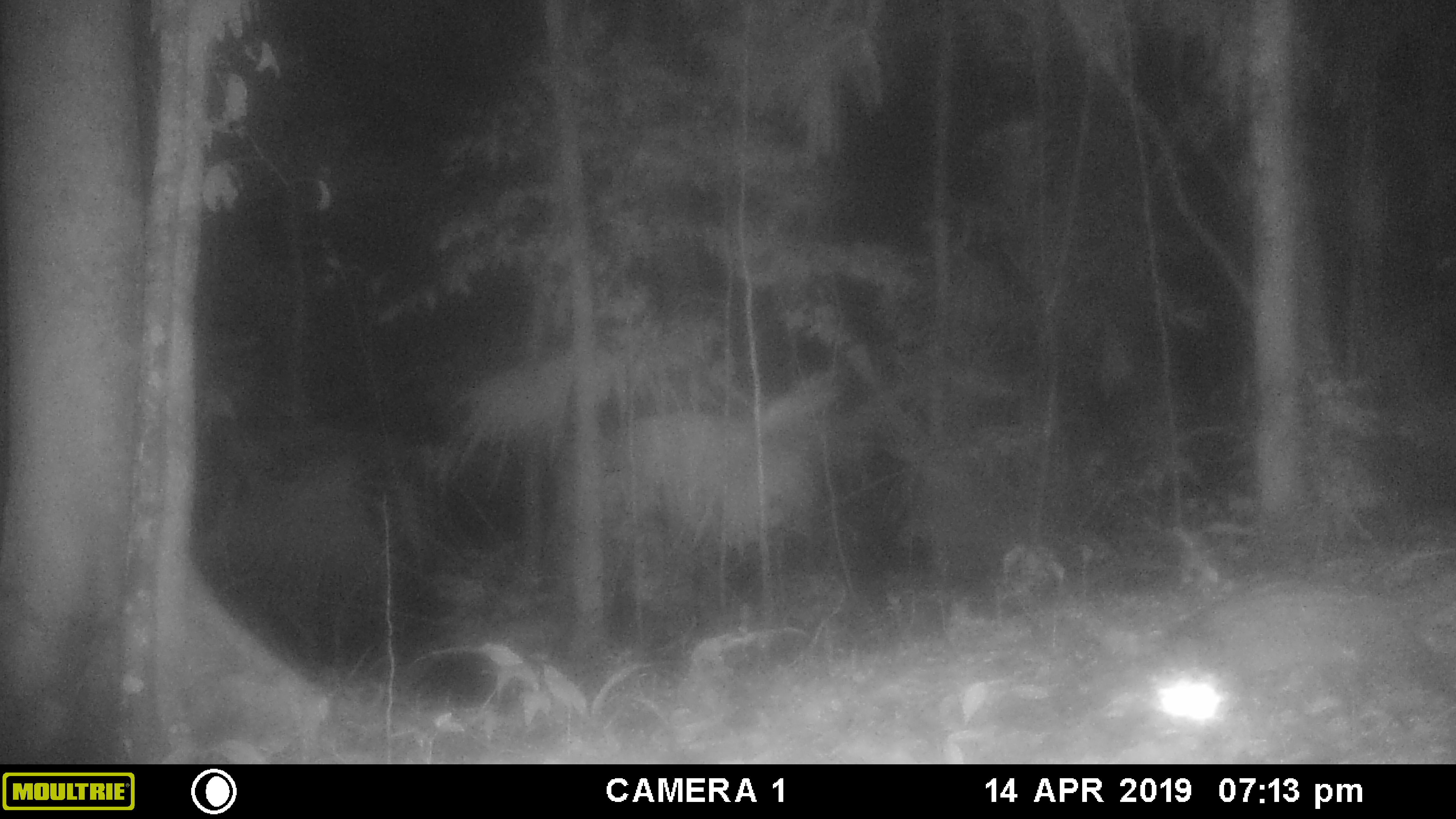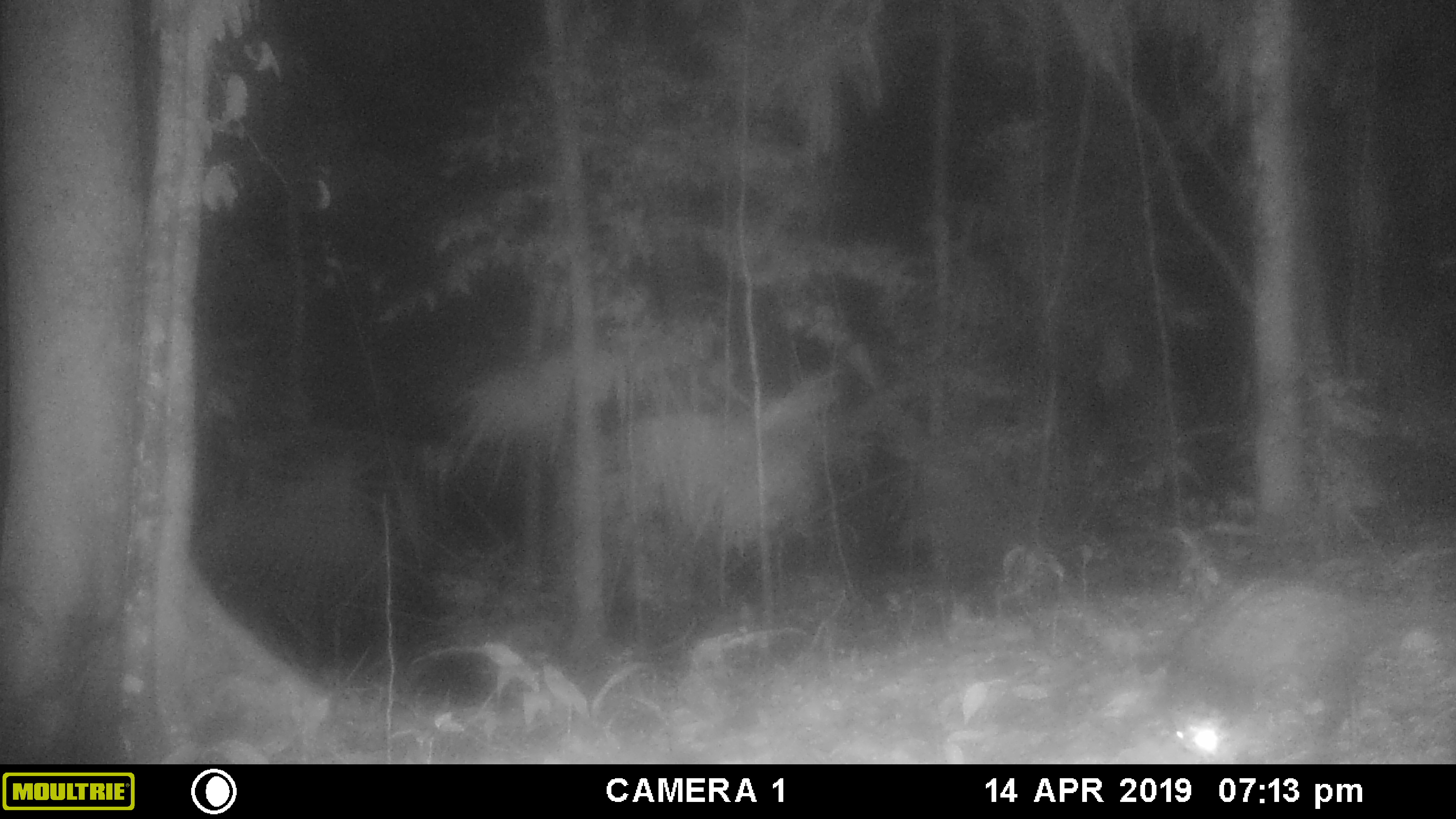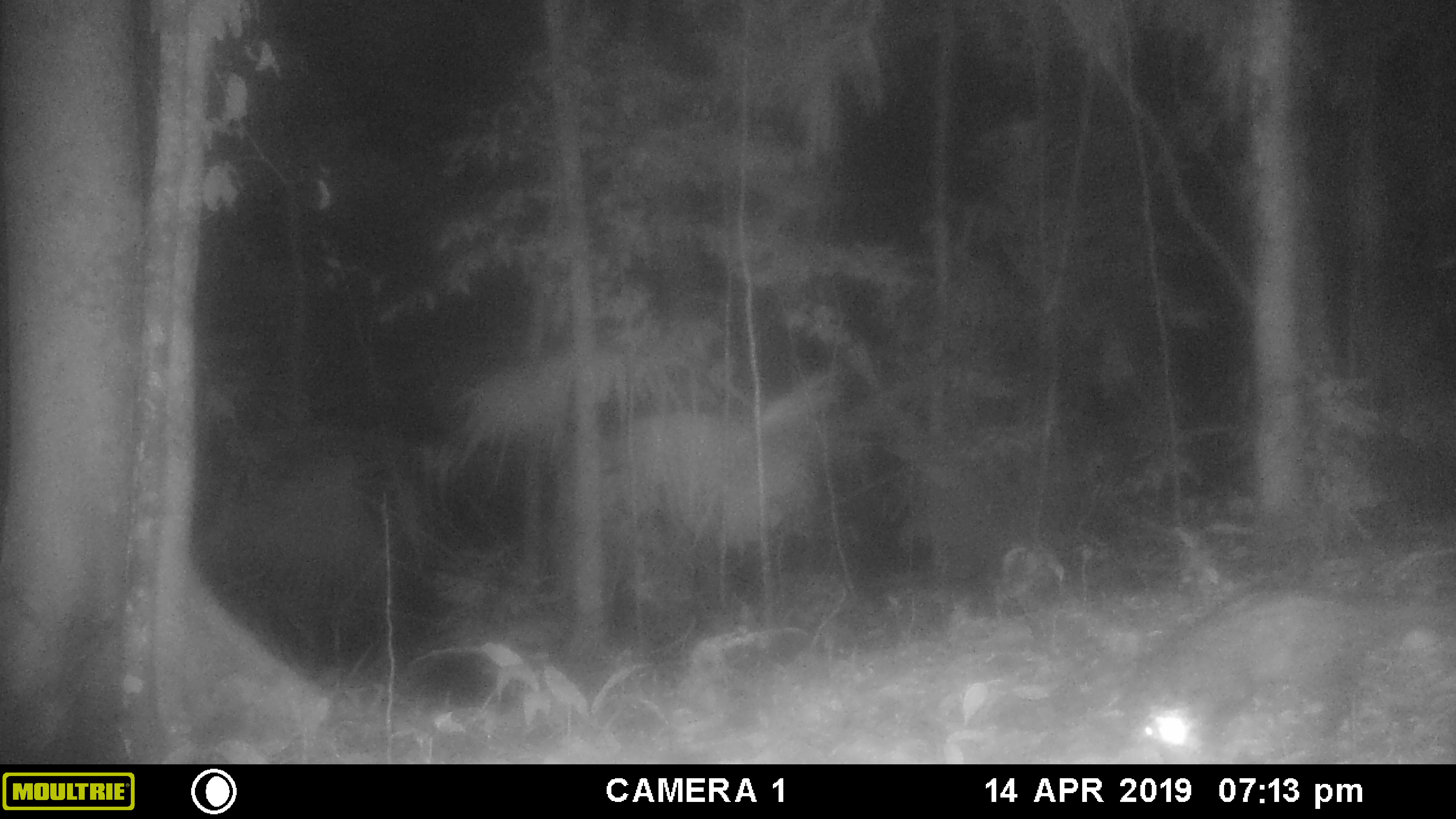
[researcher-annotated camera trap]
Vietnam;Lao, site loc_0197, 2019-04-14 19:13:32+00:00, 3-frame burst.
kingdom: Animalia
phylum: Chordata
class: Mammalia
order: Carnivora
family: Viverridae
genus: Paradoxurus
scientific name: Paradoxurus hermaphroditus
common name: common palm civet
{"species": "common palm civet (Paradoxurus hermaphroditus)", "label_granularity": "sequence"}